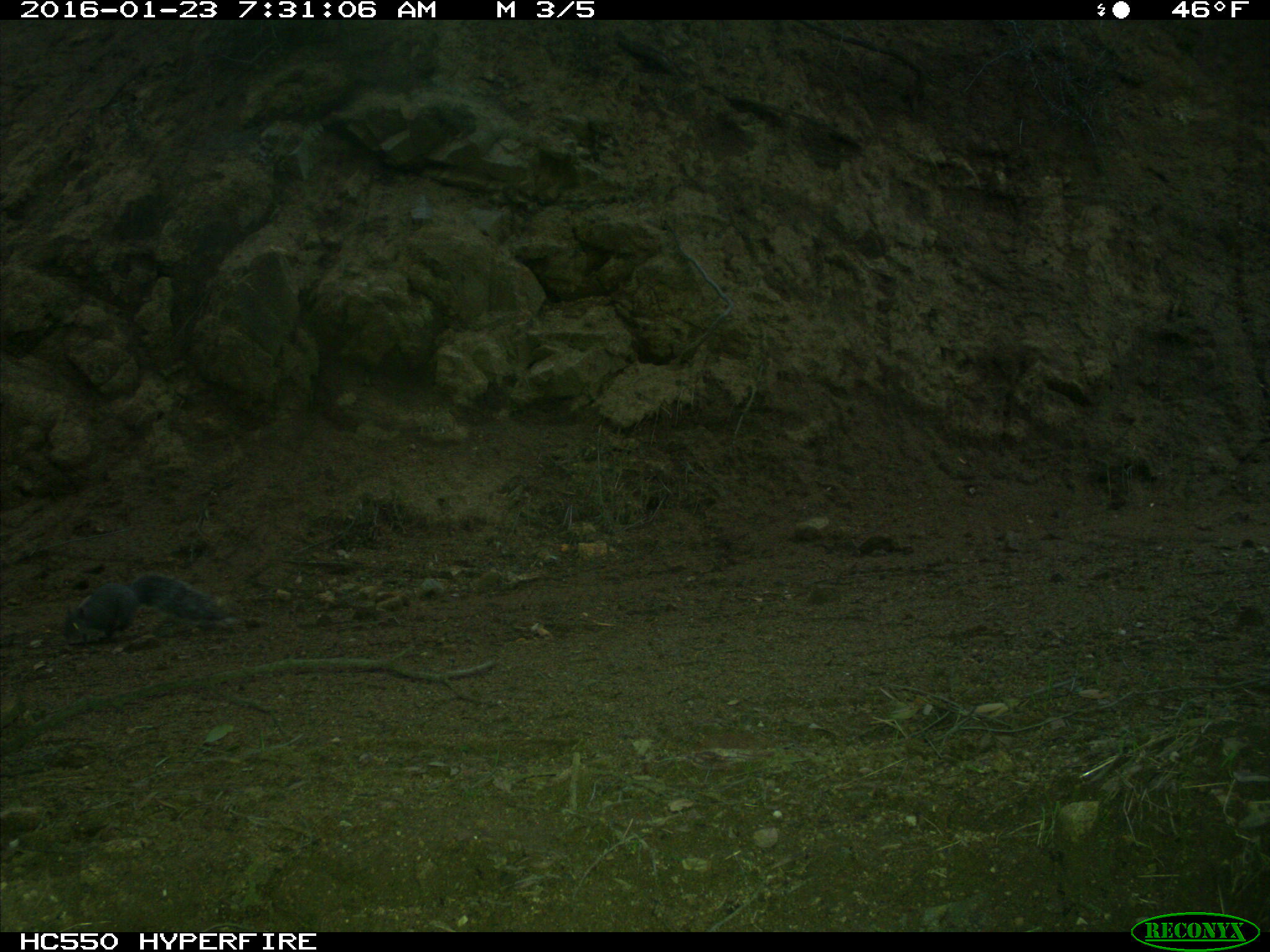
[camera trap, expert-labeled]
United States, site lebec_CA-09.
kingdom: Animalia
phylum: Chordata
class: Mammalia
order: Rodentia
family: Sciuridae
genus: Sciurus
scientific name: Sciurus carolinensis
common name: eastern gray squirrel